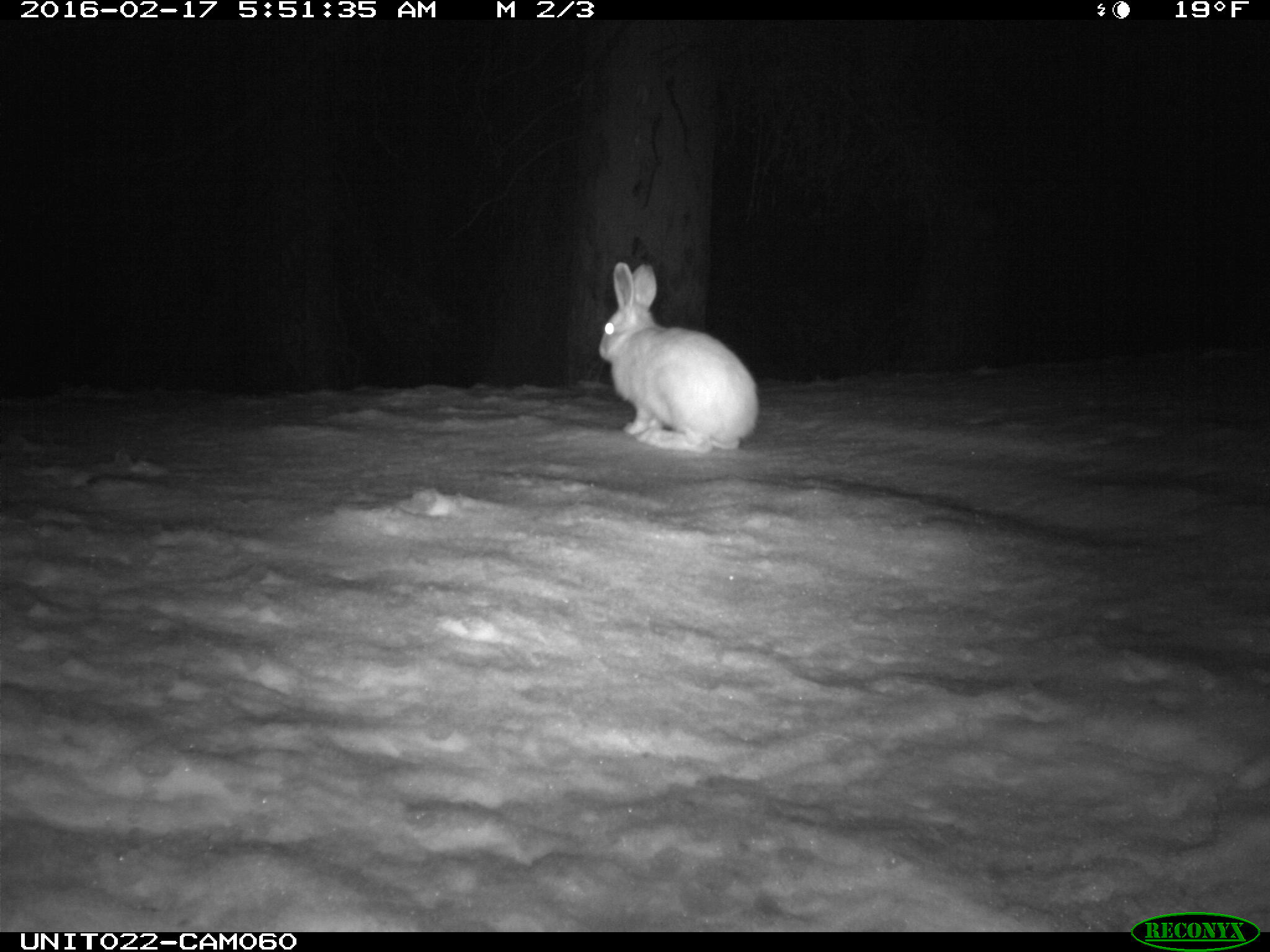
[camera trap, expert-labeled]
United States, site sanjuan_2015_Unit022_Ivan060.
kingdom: Animalia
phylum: Chordata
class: Mammalia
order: Lagomorpha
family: Leporidae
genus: Lepus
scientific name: Lepus americanus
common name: snowshoe hare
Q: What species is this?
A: Lepus americanus (snowshoe hare).